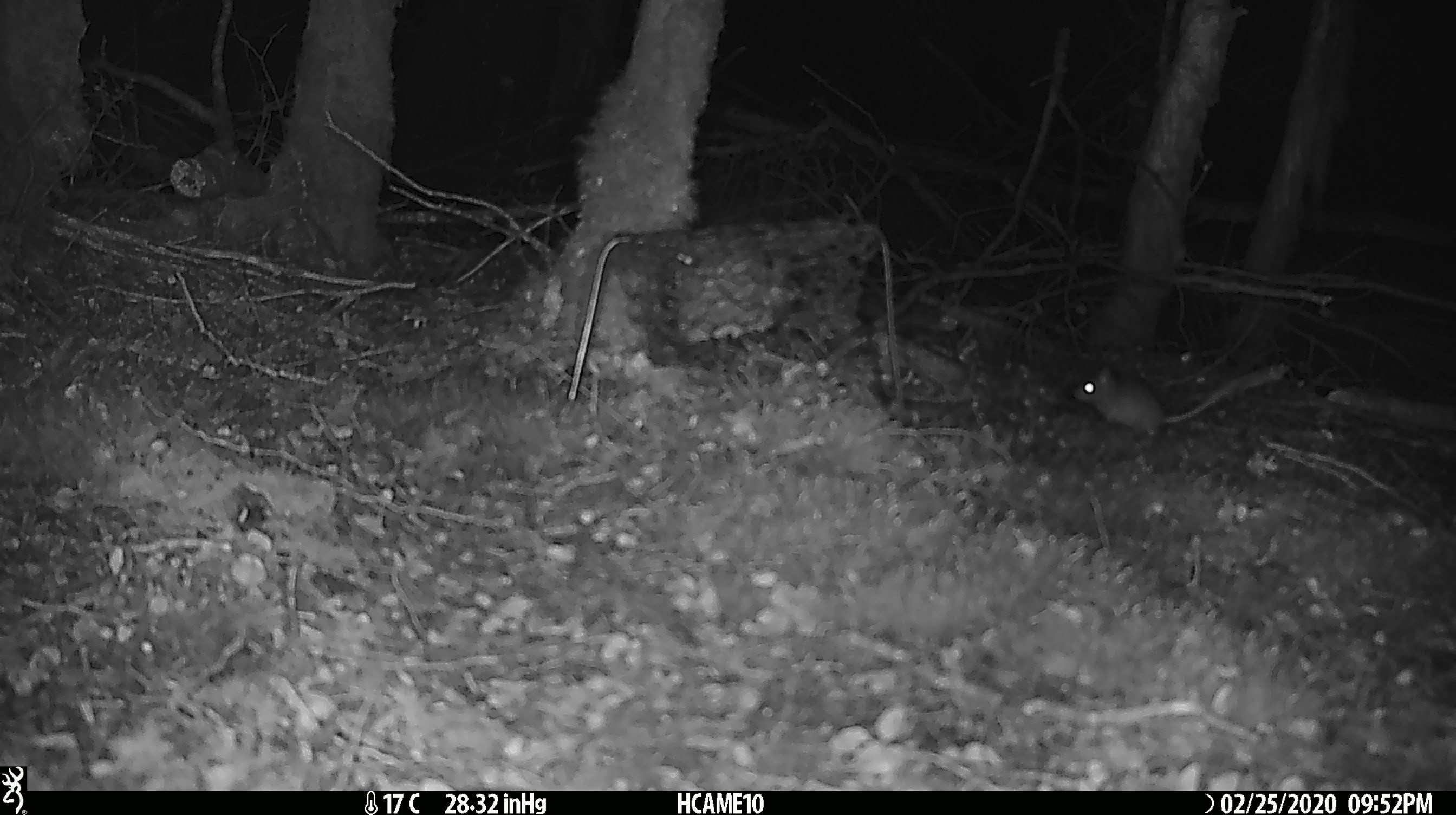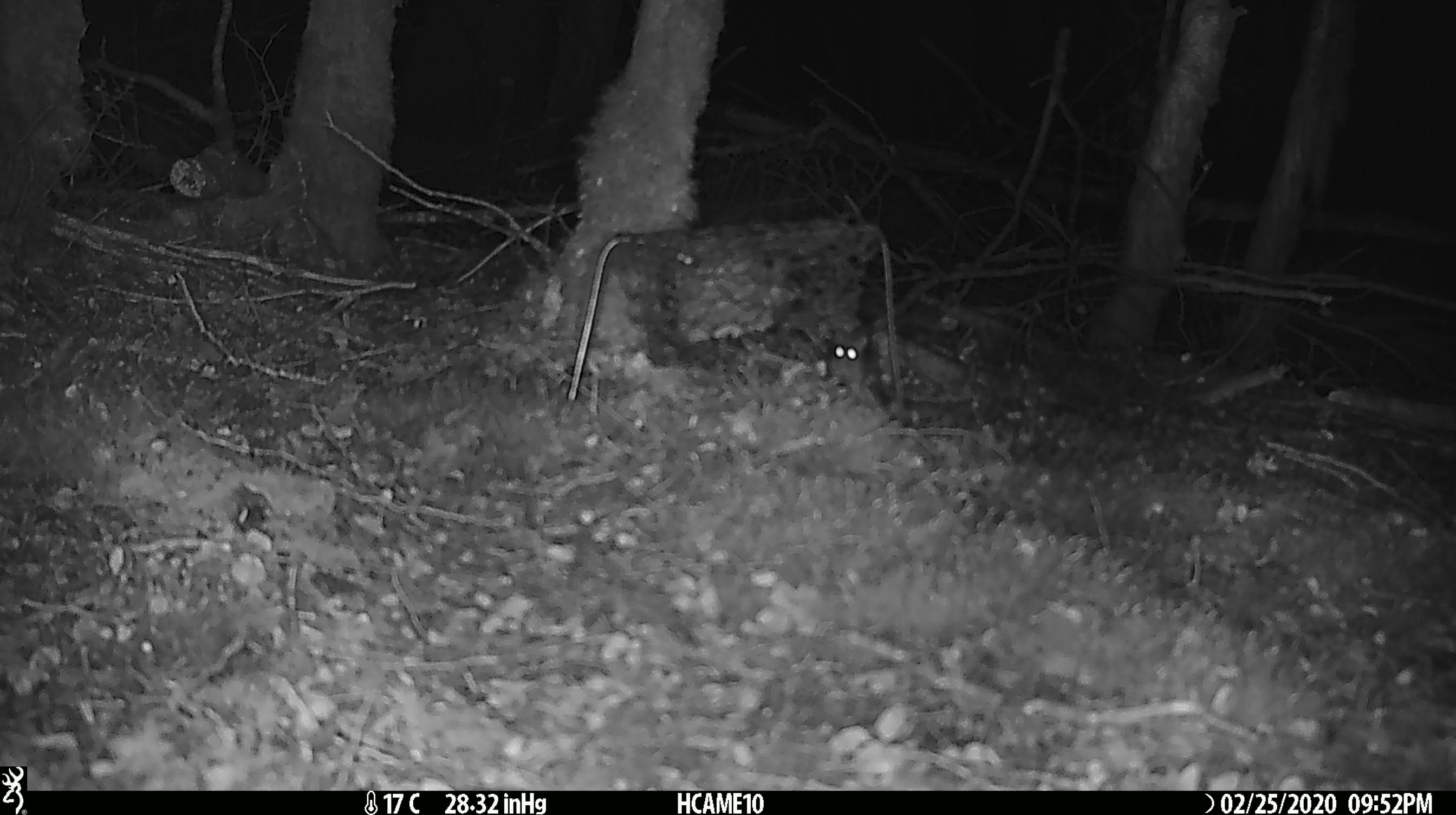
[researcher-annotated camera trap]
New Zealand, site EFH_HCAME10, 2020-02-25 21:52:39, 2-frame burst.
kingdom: Animalia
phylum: Chordata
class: Mammalia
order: Rodentia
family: Muridae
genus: Mus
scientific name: Mus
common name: mouse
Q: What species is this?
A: Mouse (Mus).